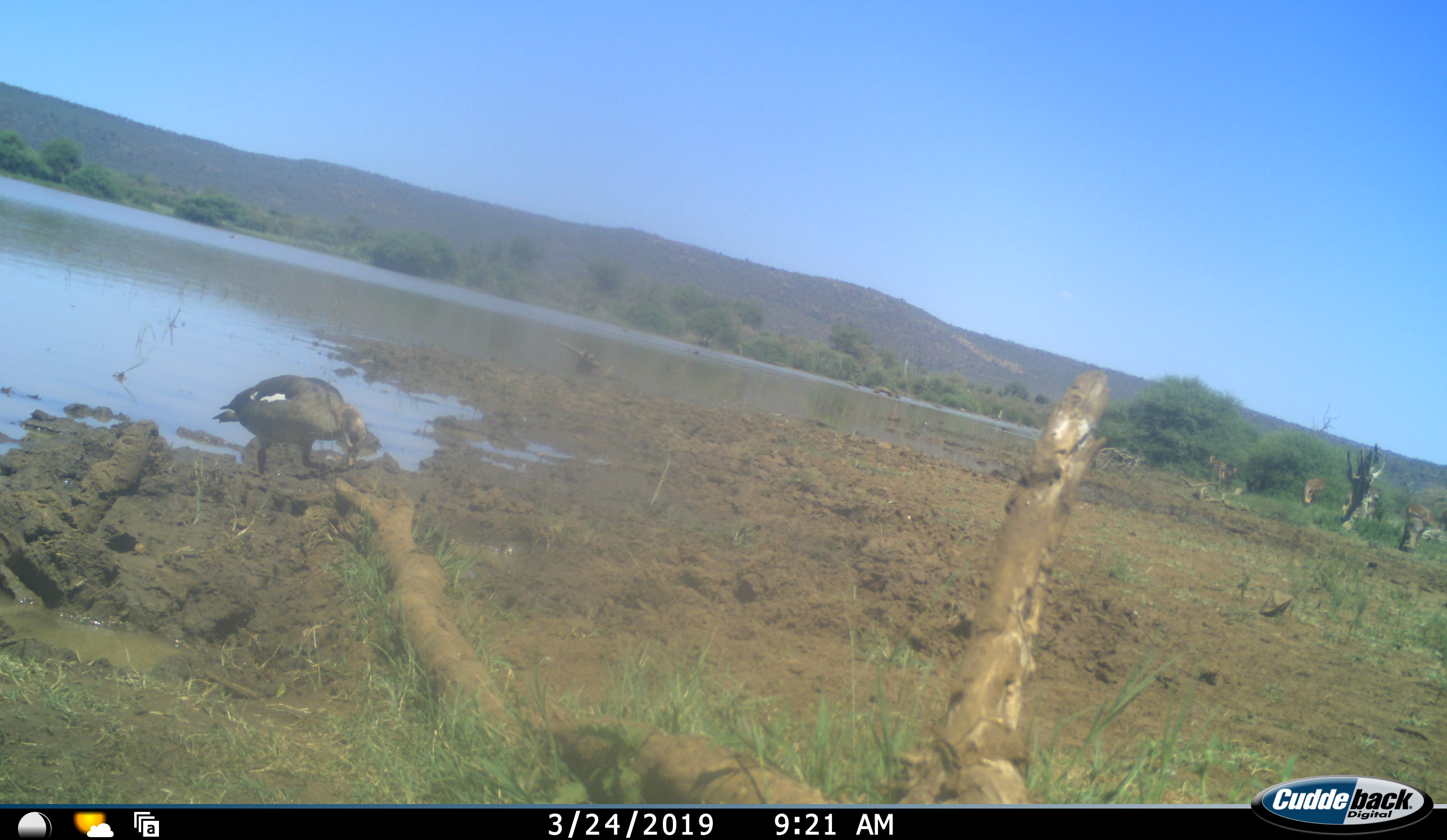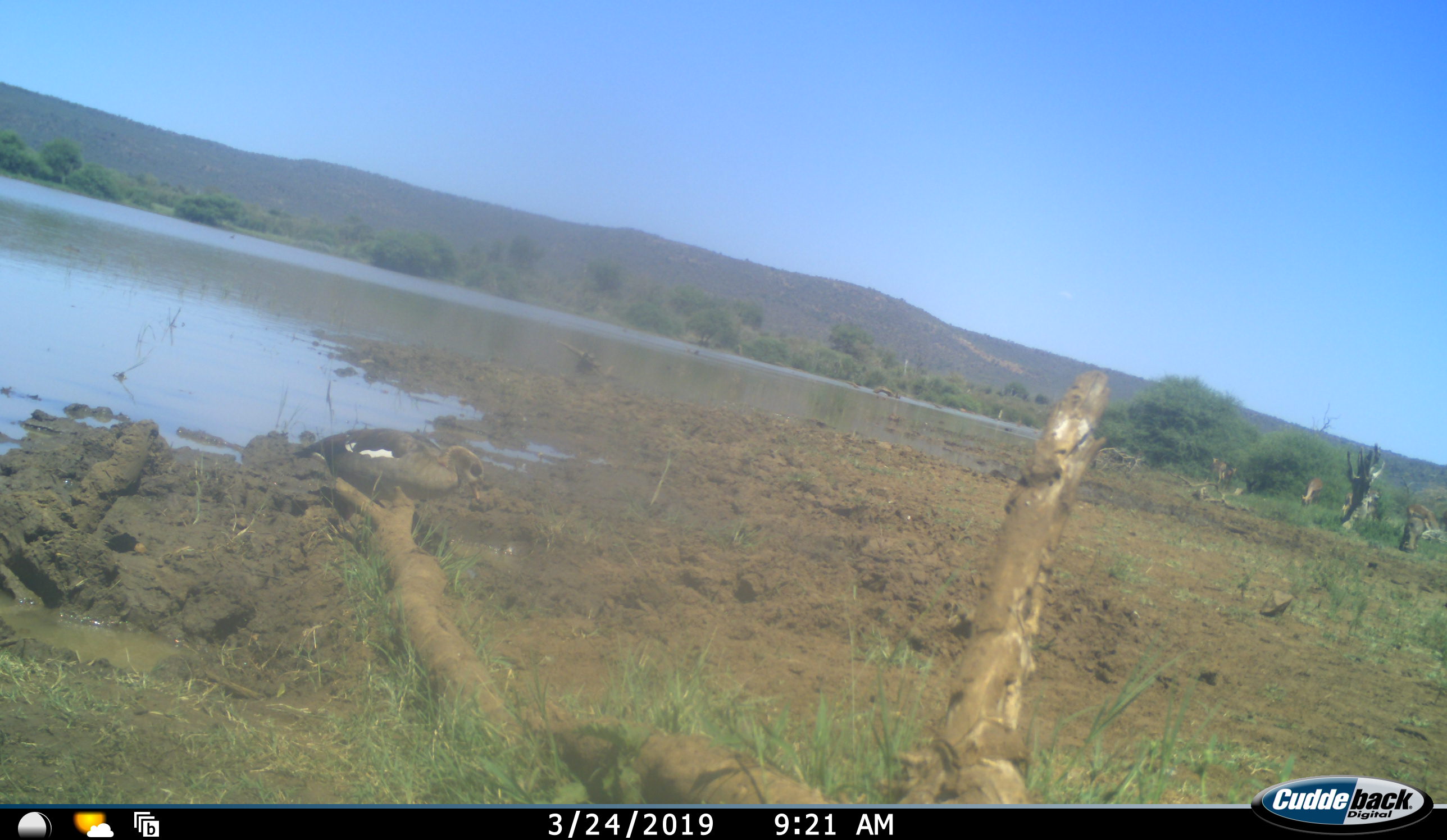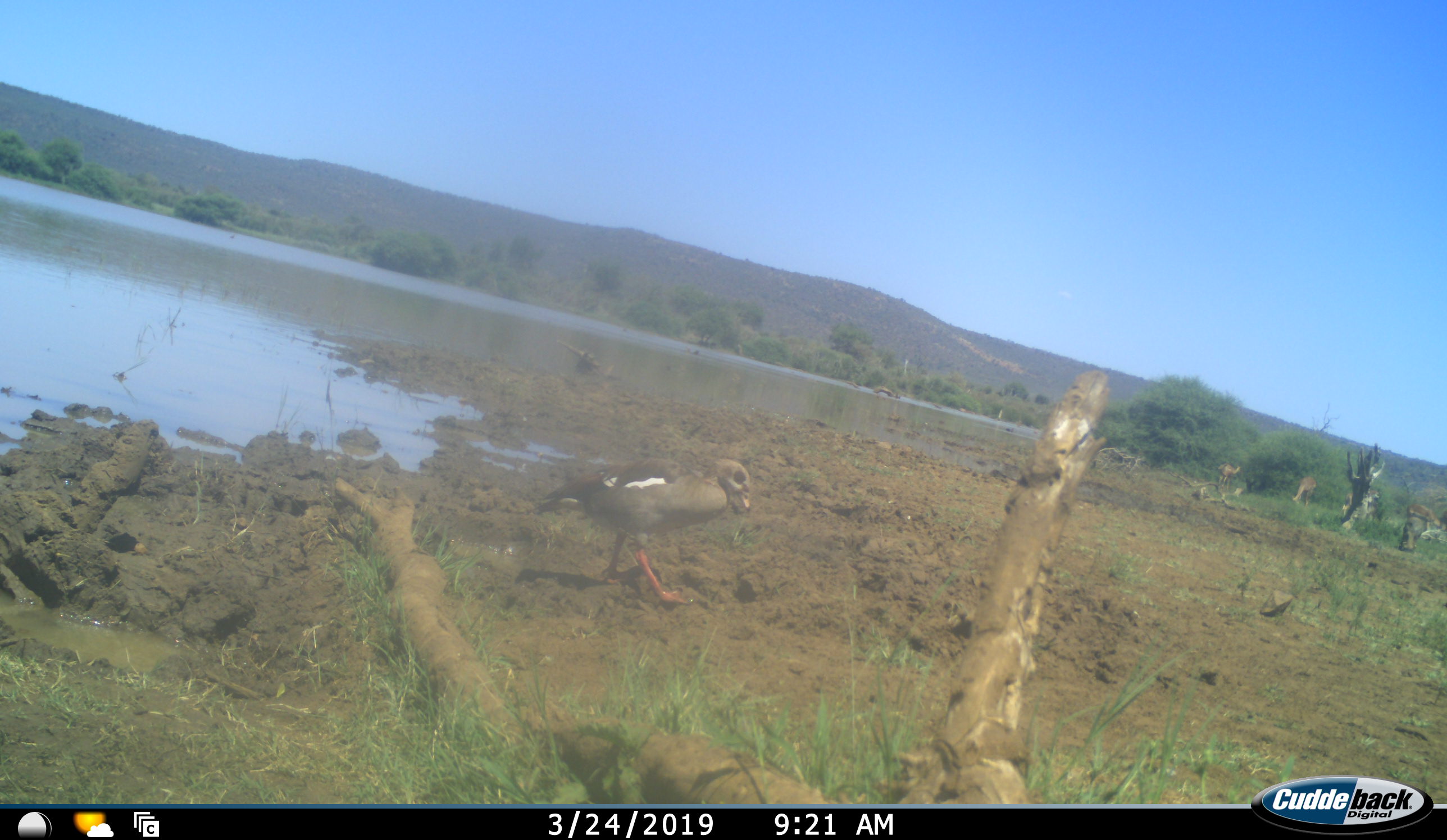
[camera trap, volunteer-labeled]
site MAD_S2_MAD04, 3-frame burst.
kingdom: Animalia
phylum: Chordata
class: Aves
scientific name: Aves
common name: bird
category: birdother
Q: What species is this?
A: Birdother (bird) (Aves).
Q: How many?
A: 1.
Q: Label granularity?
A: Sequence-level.